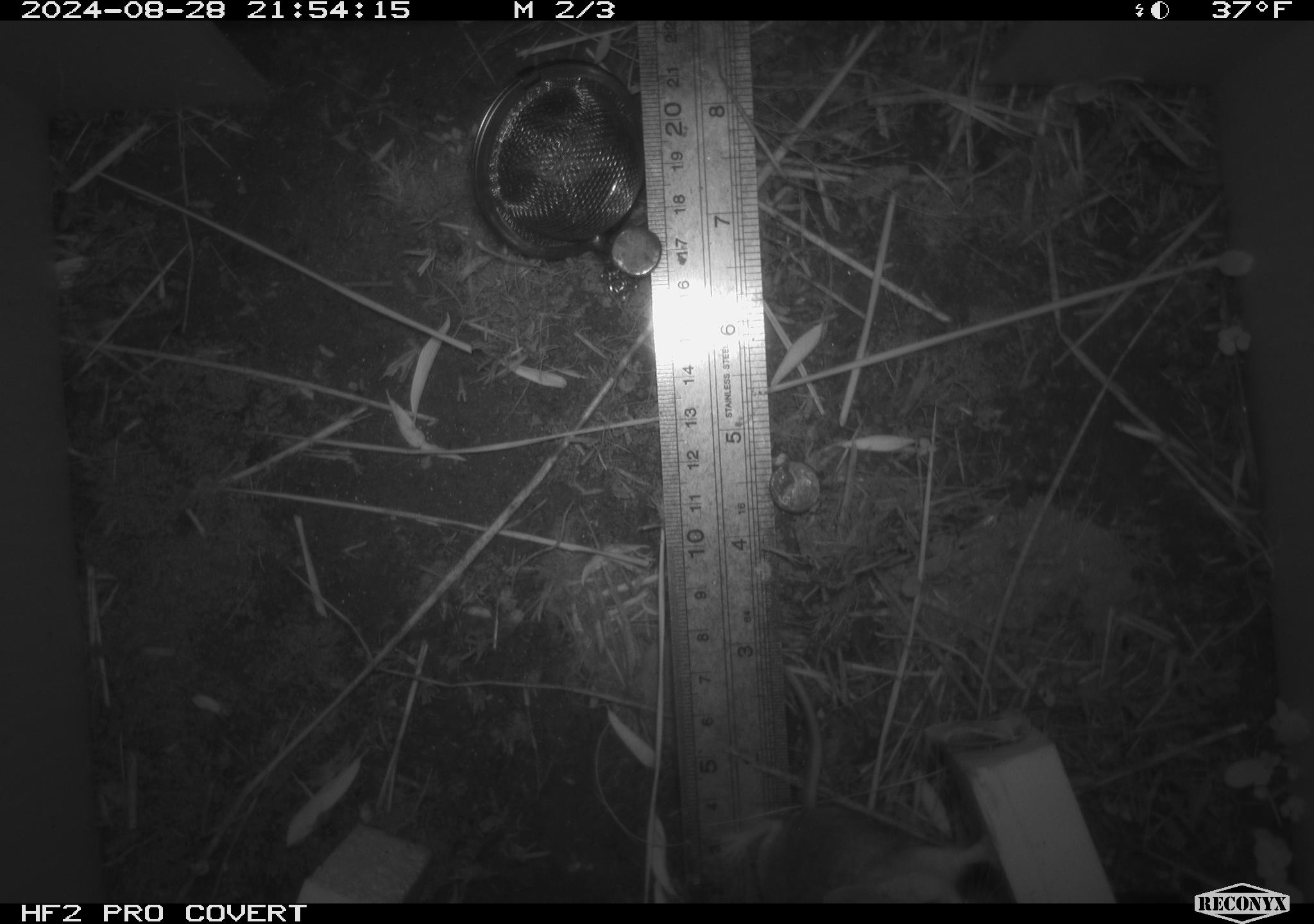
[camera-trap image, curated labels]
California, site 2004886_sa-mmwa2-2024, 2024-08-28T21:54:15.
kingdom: Animalia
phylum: Chordata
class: Mammalia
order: Rodentia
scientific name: Rodentia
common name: mouse species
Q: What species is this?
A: Mouse species (Rodentia).